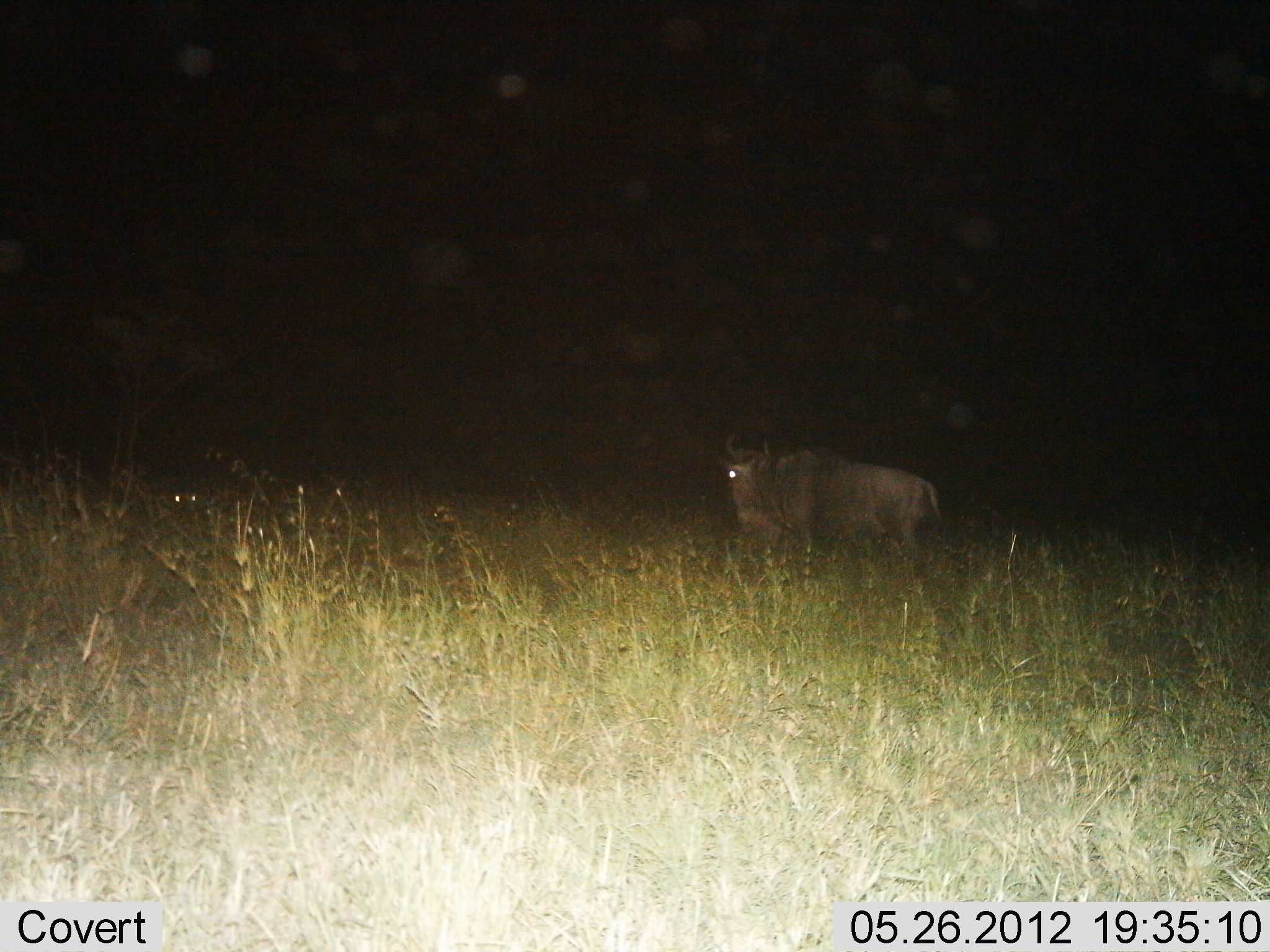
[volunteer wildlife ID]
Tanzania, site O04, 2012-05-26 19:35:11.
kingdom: Animalia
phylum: Chordata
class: Mammalia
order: Artiodactyla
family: Bovidae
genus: Connochaetes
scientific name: Connochaetes taurinus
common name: blue wildebeest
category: wildebeest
Wildebeest (blue wildebeest) (Connochaetes taurinus), count 1. Behavior (volunteer vote fractions): standing 80%, resting 10%, moving 40%, interacting 0%. Young present (vote fraction): 0%. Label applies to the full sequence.